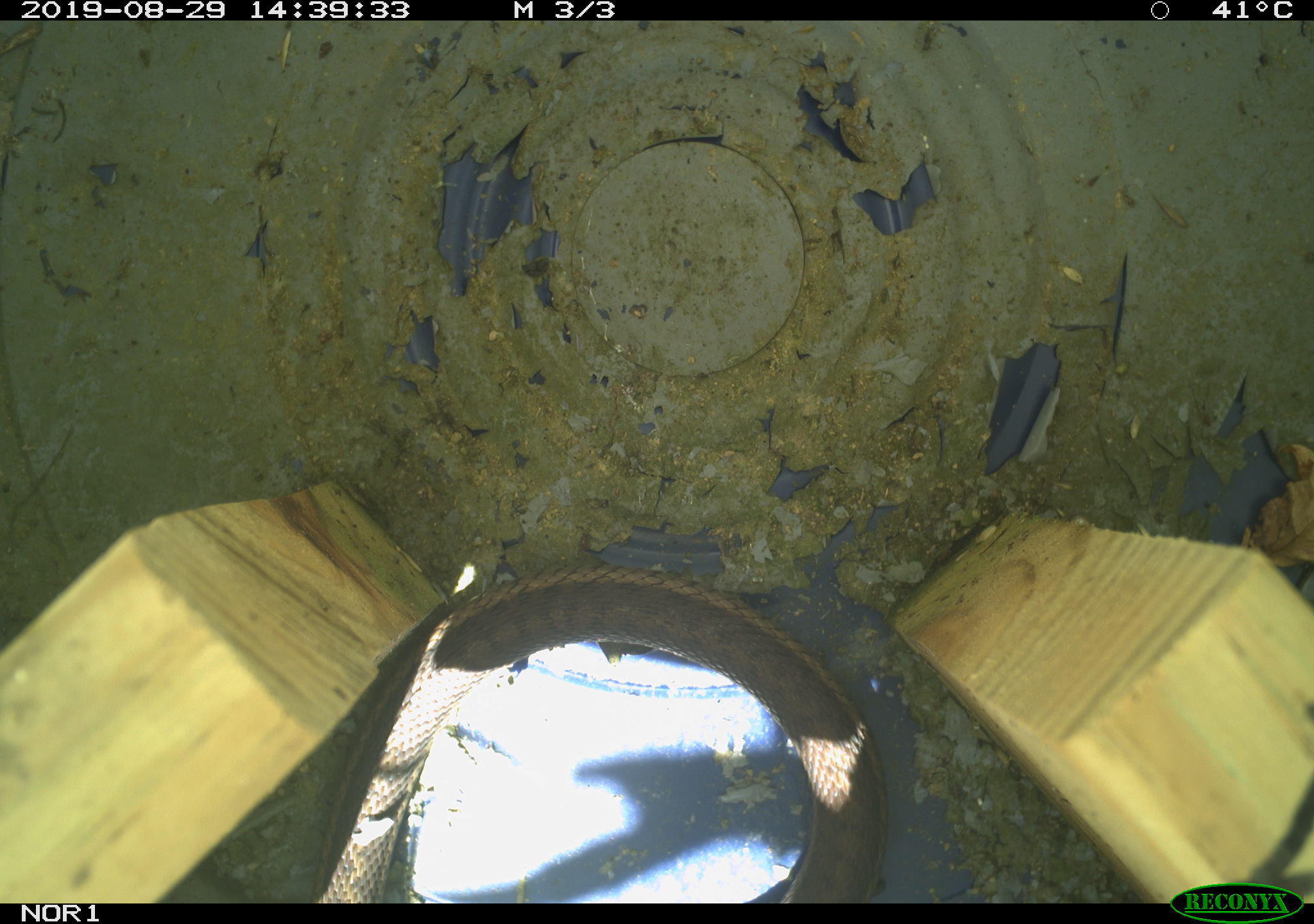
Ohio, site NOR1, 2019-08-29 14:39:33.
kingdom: Animalia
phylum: Chordata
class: Reptilia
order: Squamata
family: Colubridae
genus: Thamnophis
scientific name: Thamnophis sirtalis sirtalis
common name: eastern gartersnake